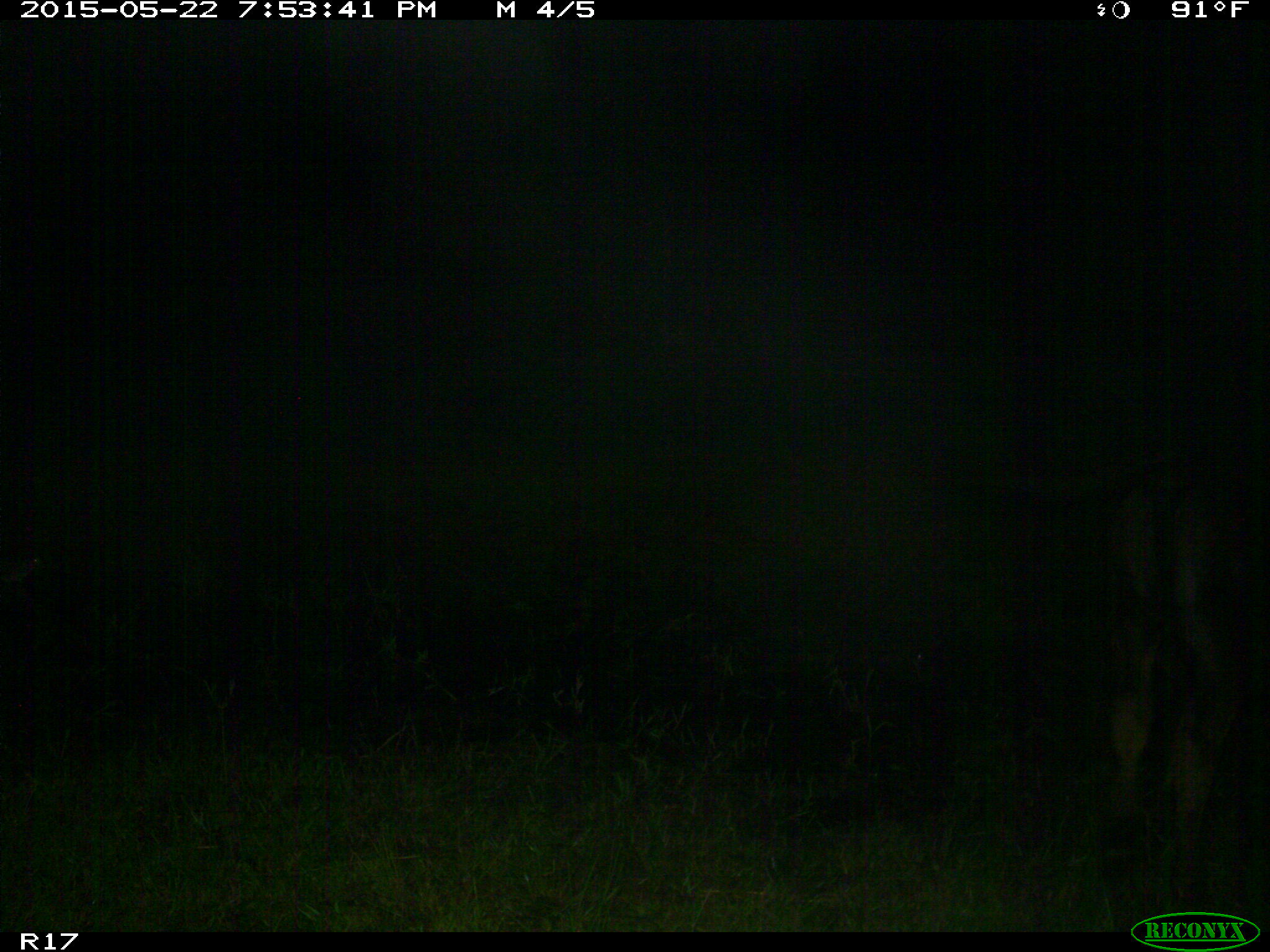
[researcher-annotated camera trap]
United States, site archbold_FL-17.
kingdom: Animalia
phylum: Chordata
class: Mammalia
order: Artiodactyla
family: Bovidae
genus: Bos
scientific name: Bos taurus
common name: domestic cow